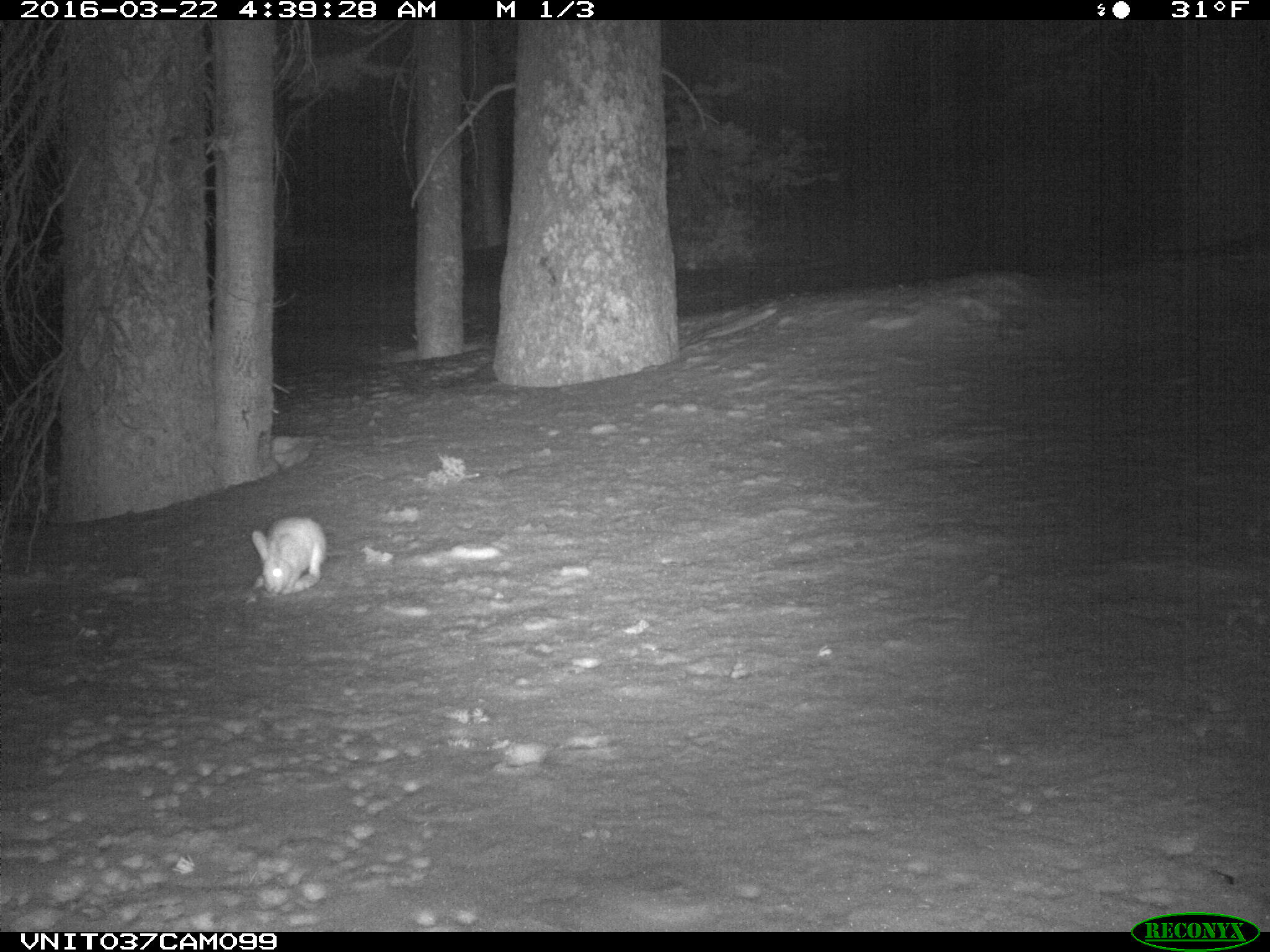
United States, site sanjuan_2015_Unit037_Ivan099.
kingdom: Animalia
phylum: Chordata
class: Mammalia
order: Lagomorpha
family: Leporidae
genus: Lepus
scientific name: Lepus americanus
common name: snowshoe hare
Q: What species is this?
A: Lepus americanus (snowshoe hare).